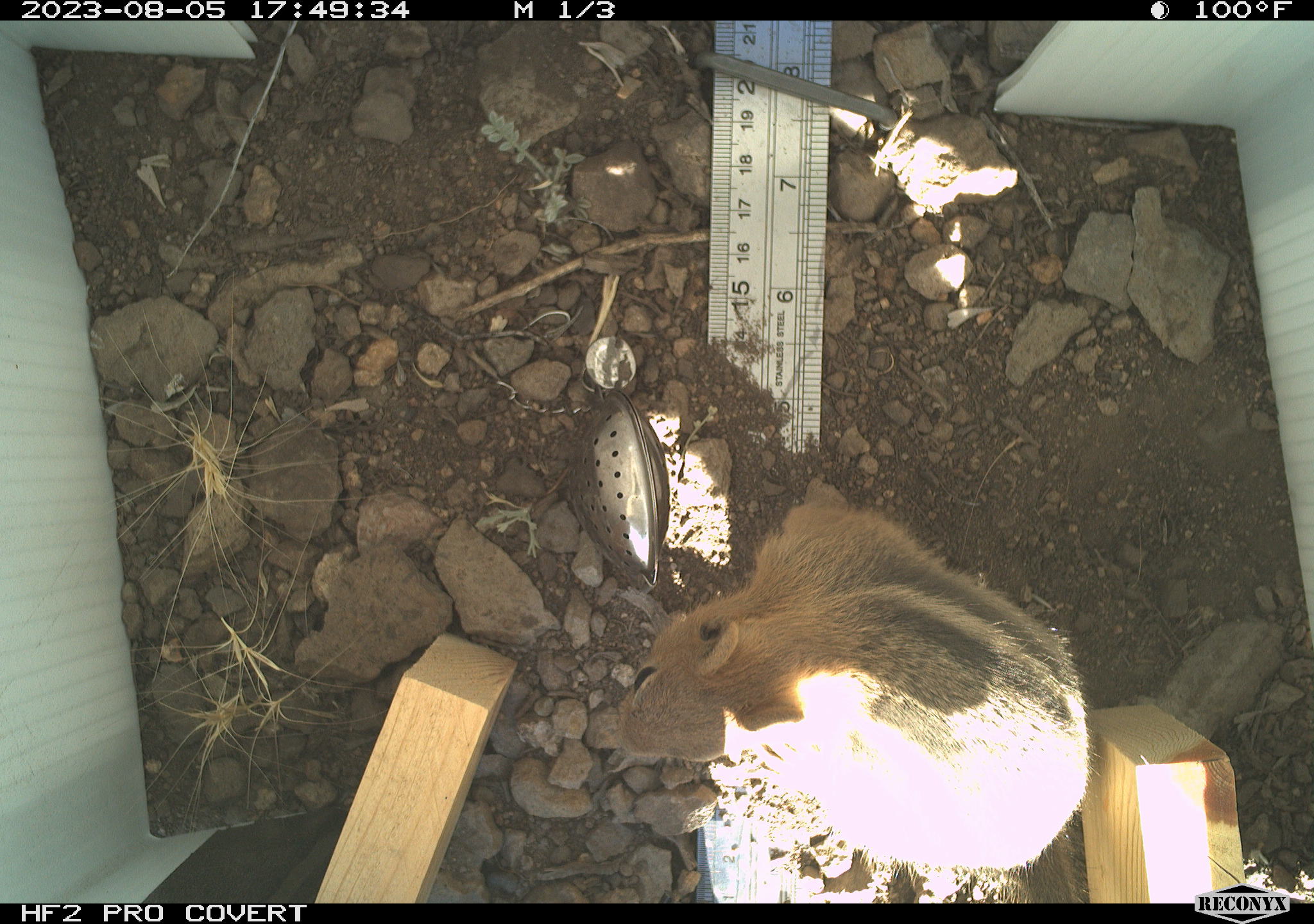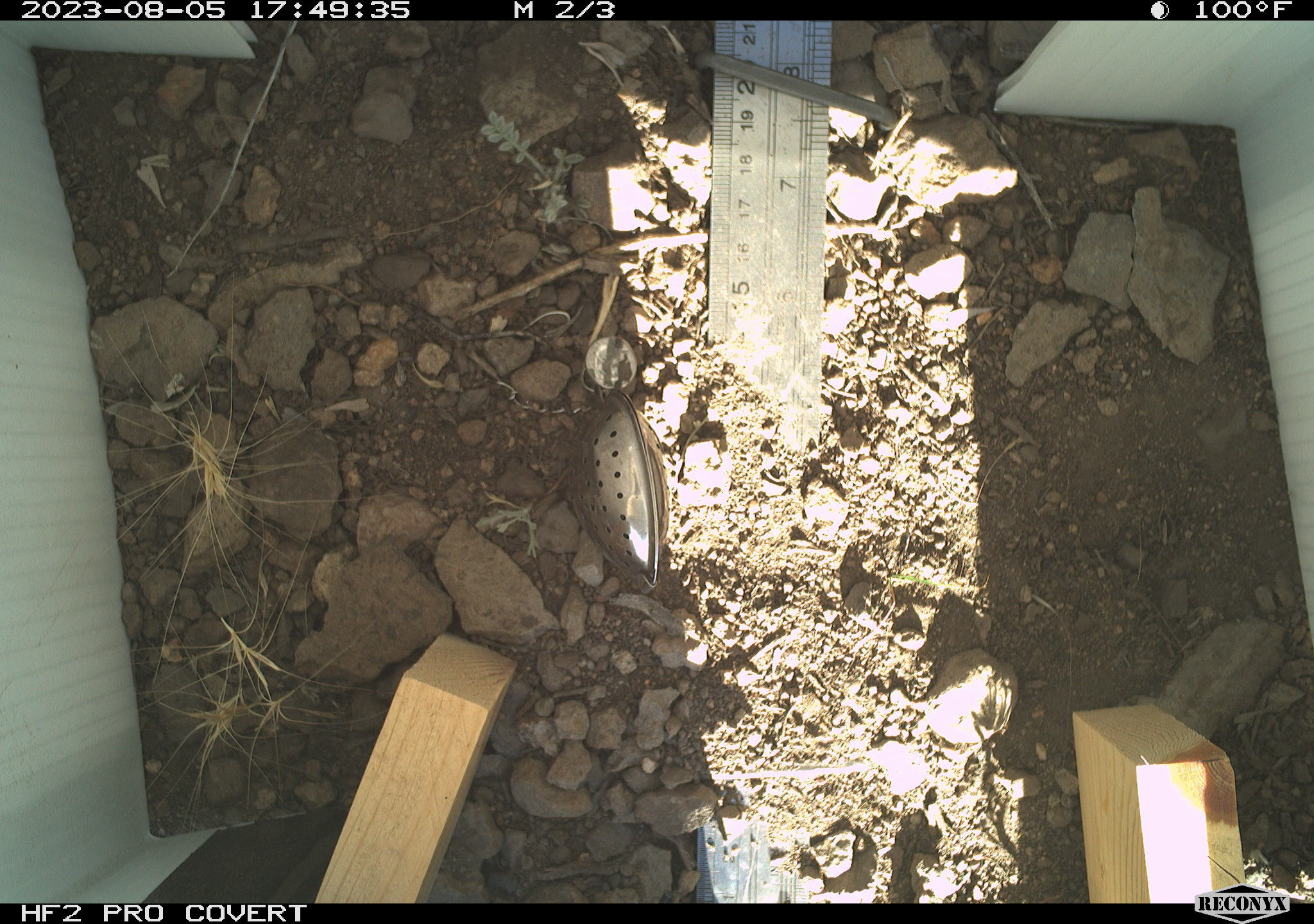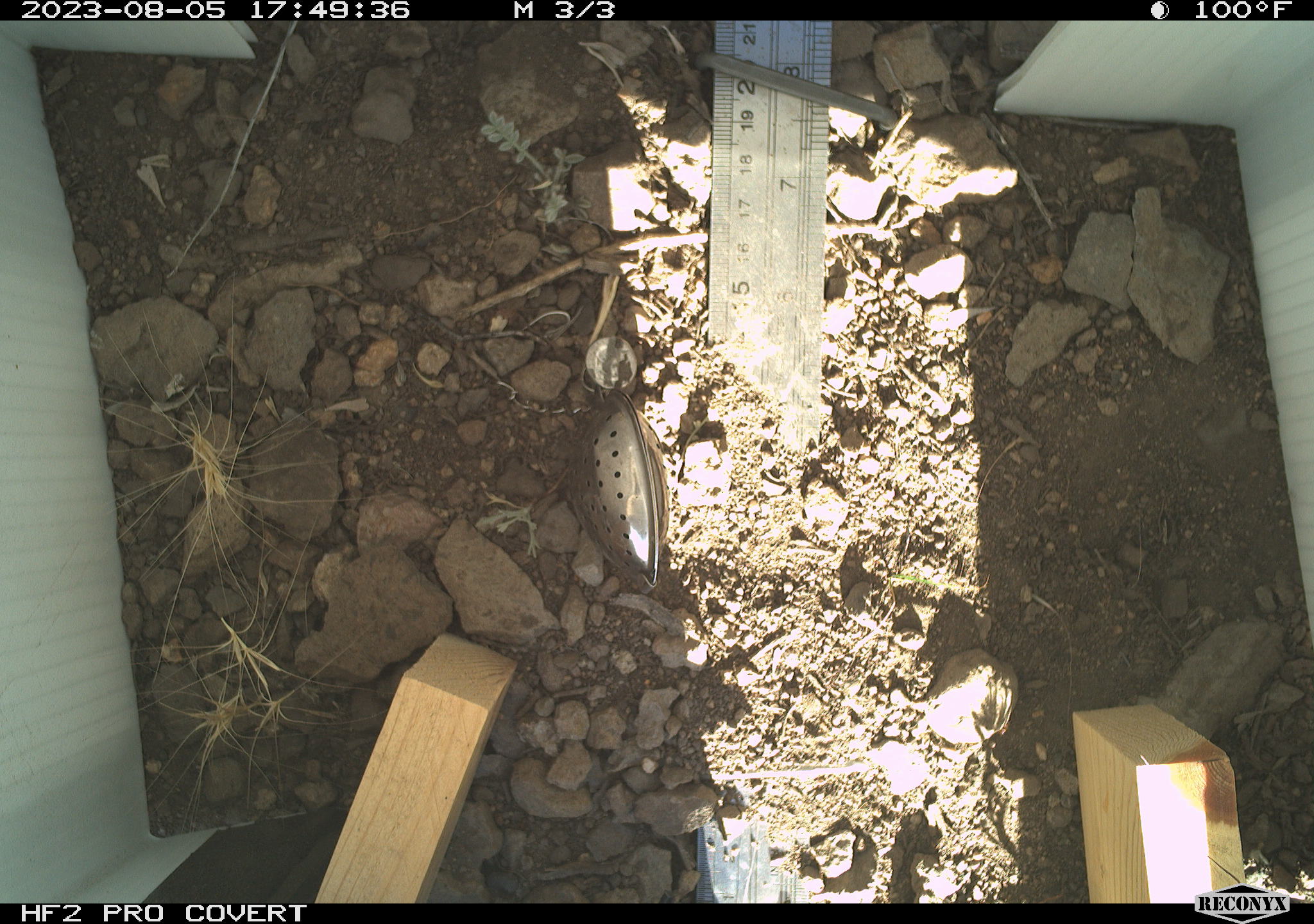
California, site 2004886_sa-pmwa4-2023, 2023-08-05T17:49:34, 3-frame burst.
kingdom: Animalia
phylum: Chordata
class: Mammalia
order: Rodentia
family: Sciuridae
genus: Callospermophilus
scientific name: Callospermophilus lateralis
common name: golden mantled ground squirrel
Golden mantled ground squirrel (Callospermophilus lateralis).